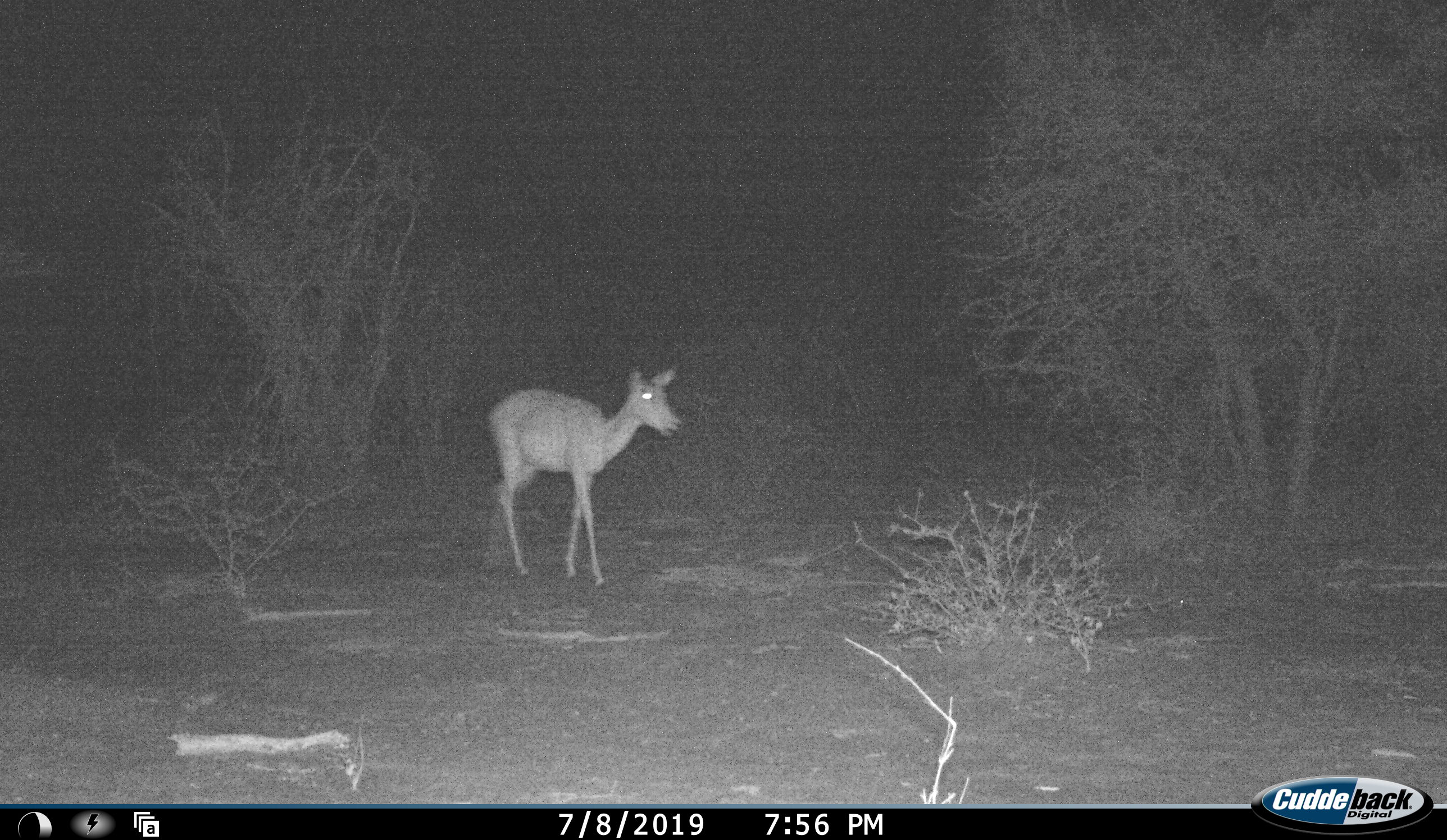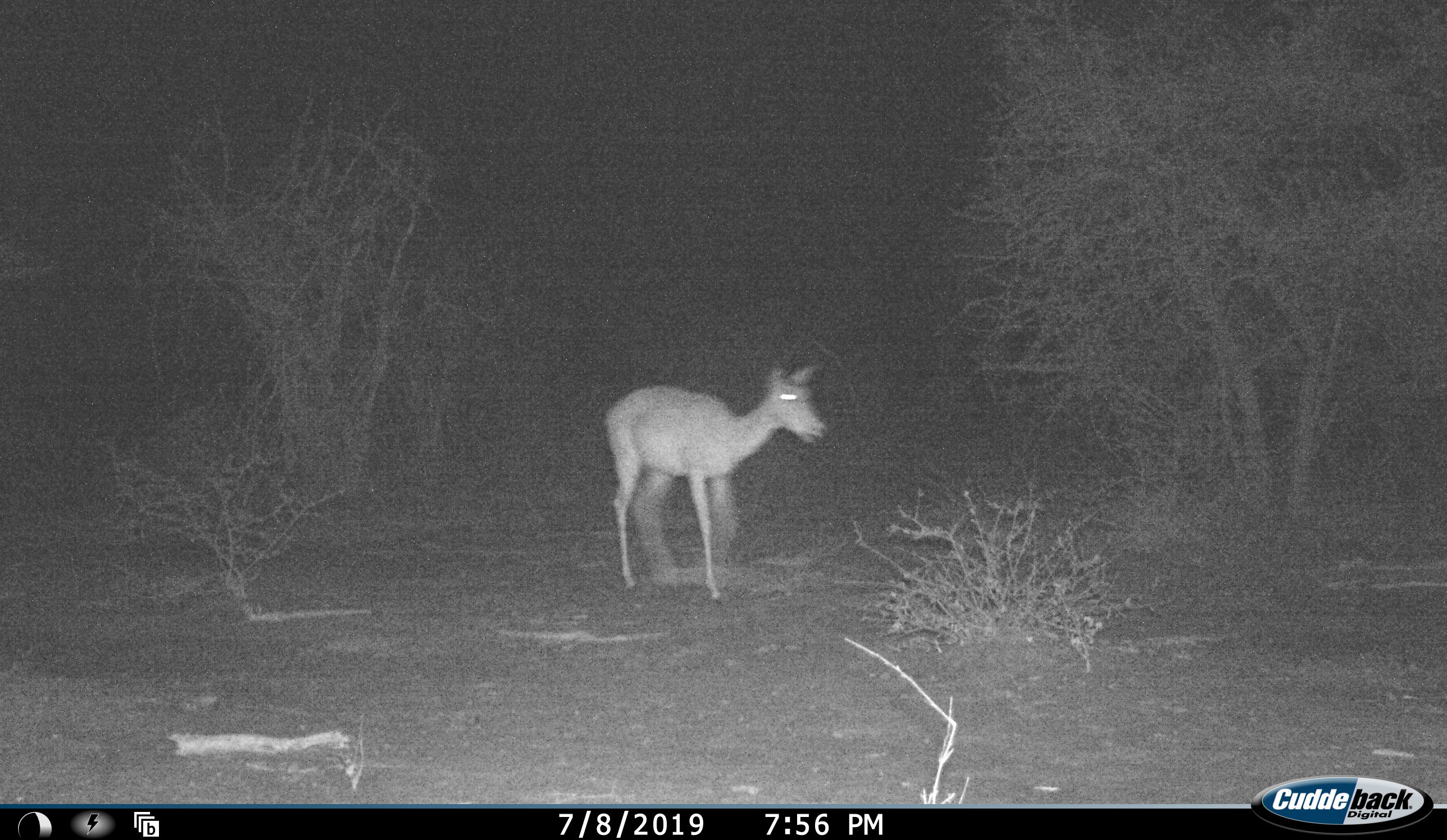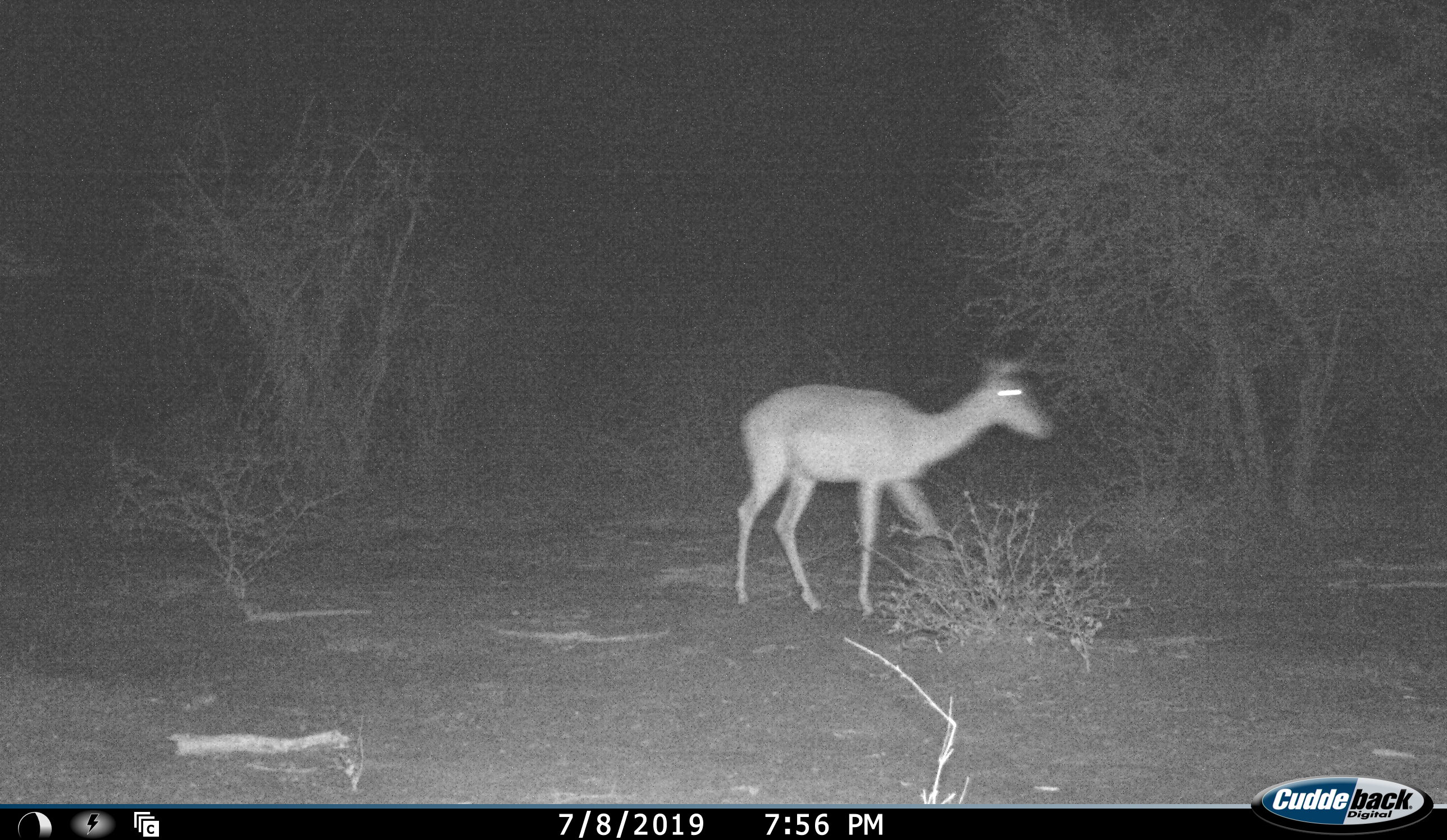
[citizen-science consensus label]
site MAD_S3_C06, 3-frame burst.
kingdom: Animalia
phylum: Chordata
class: Mammalia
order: Artiodactyla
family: Bovidae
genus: Aepyceros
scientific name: Aepyceros melampus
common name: impala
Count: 1.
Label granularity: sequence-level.